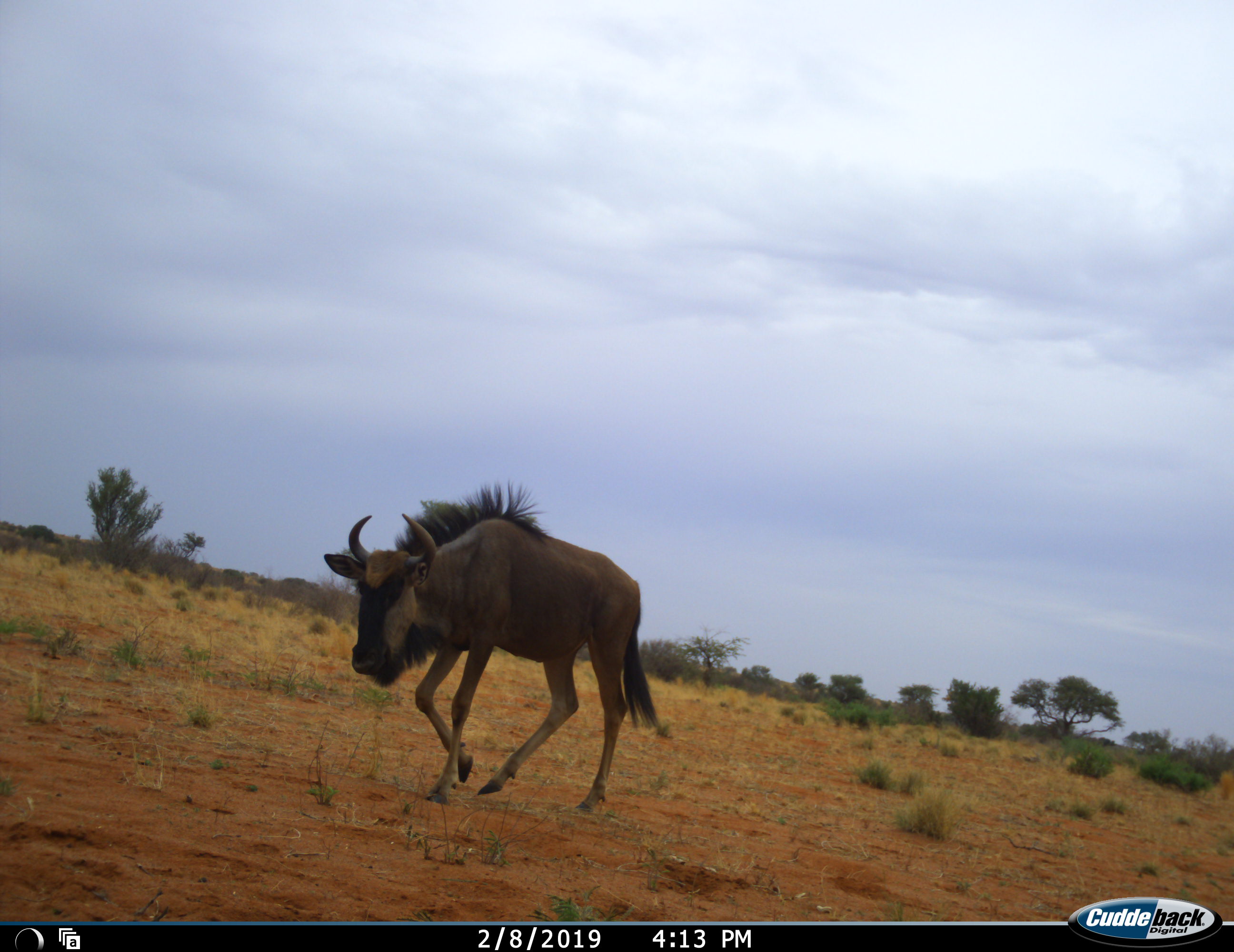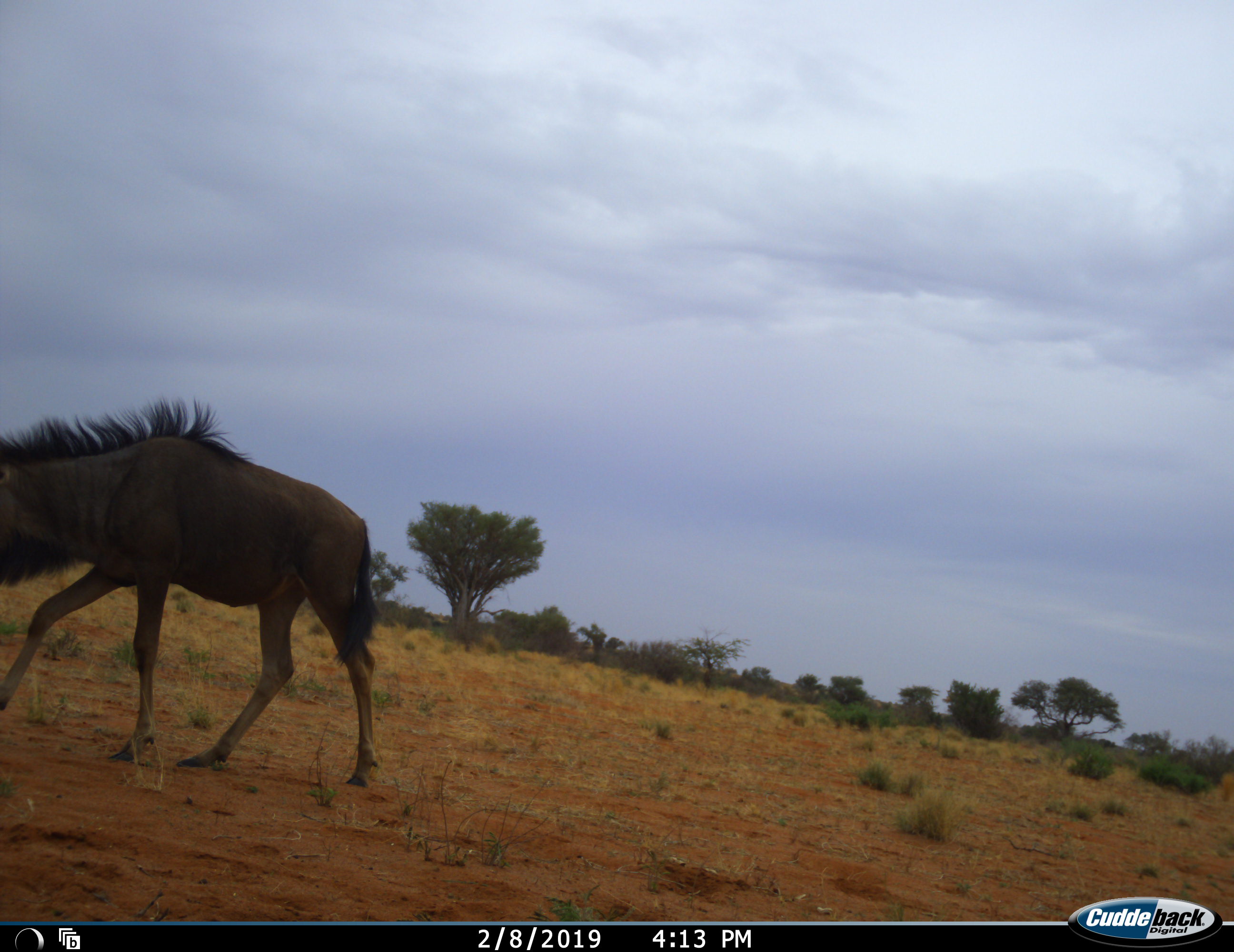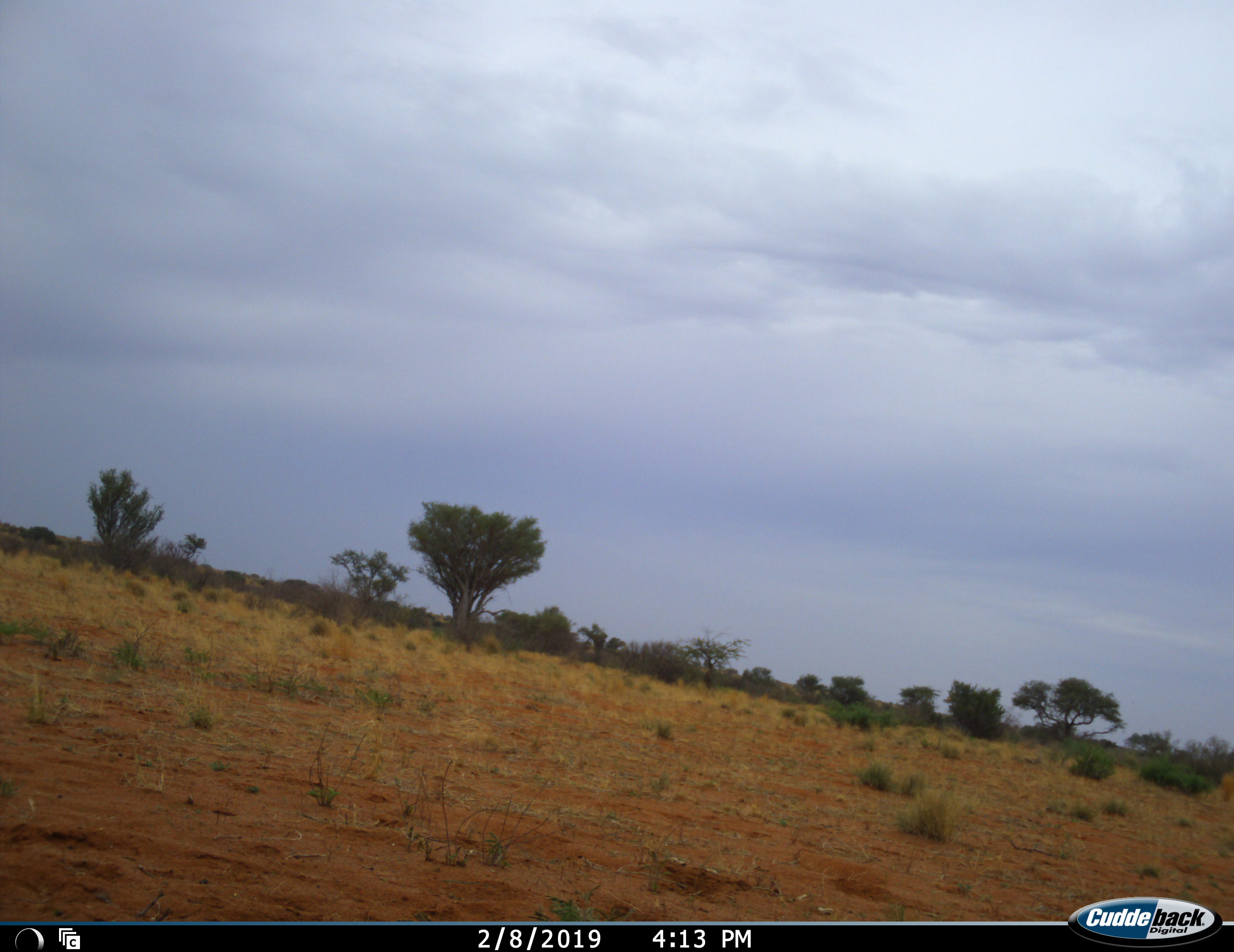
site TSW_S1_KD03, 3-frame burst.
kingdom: Animalia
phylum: Chordata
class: Mammalia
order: Artiodactyla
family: Bovidae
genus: Connochaetes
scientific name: Connochaetes taurinus taurinus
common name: blue wildebeest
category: wildebeestblue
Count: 1.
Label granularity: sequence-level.